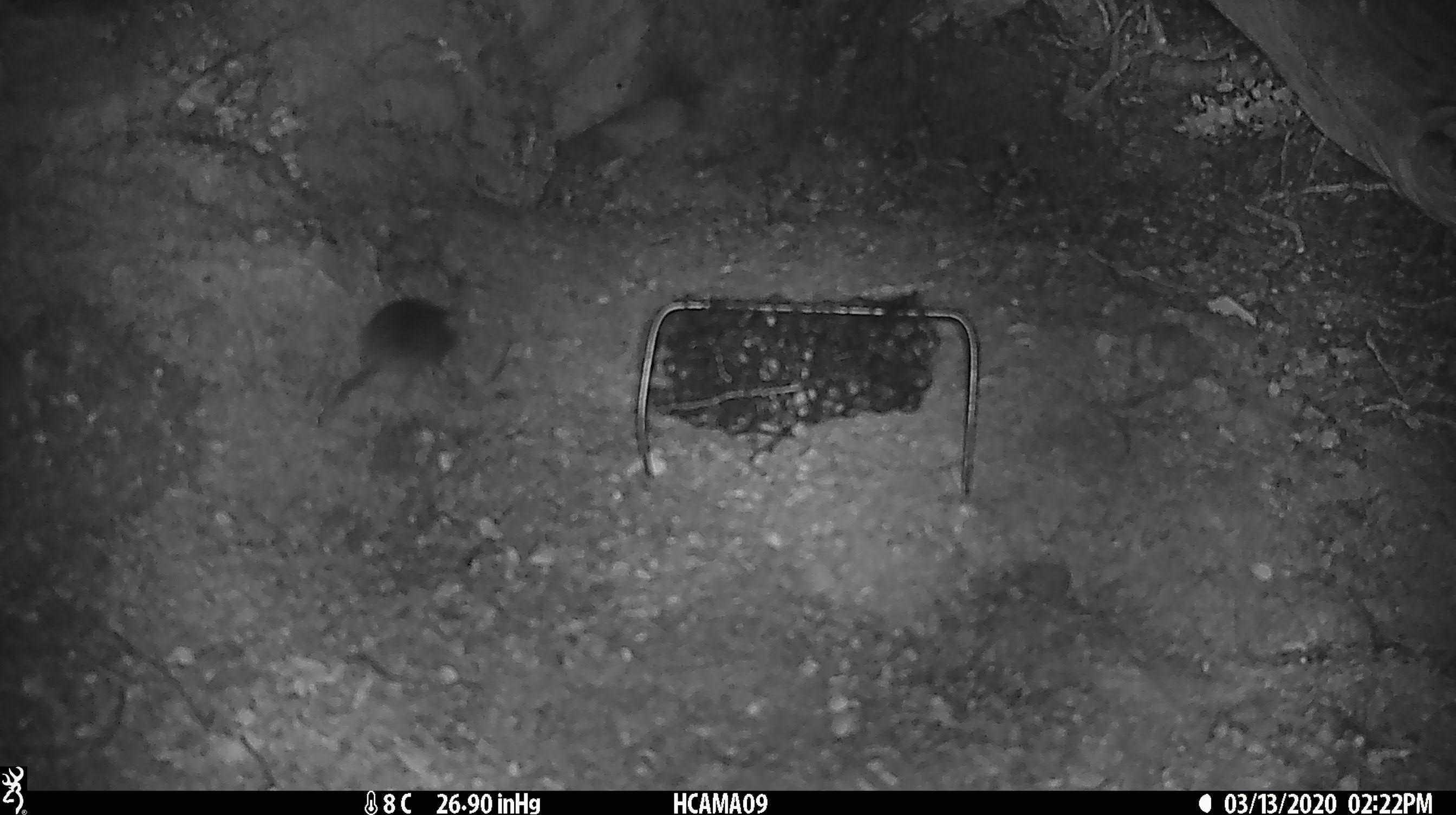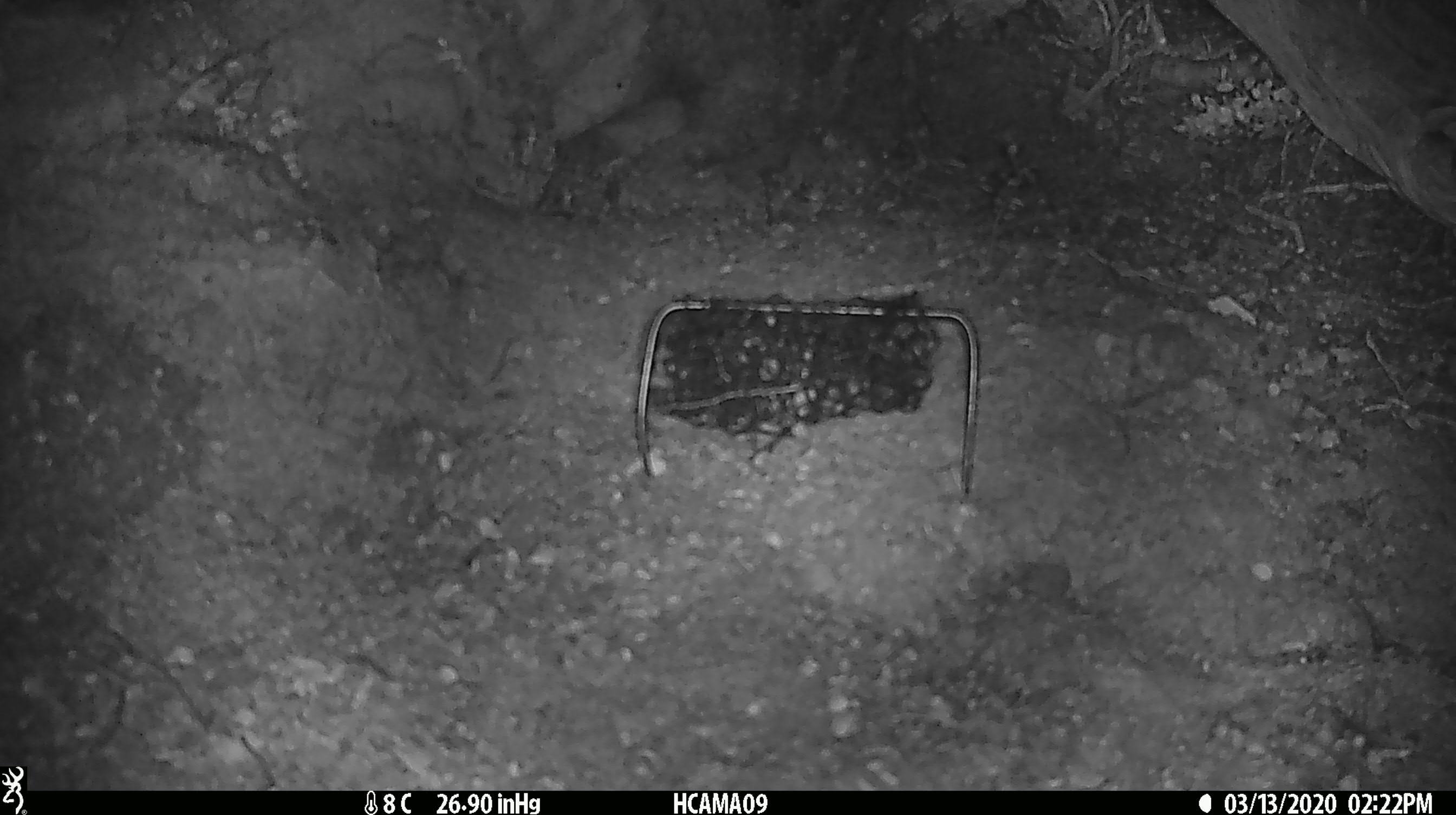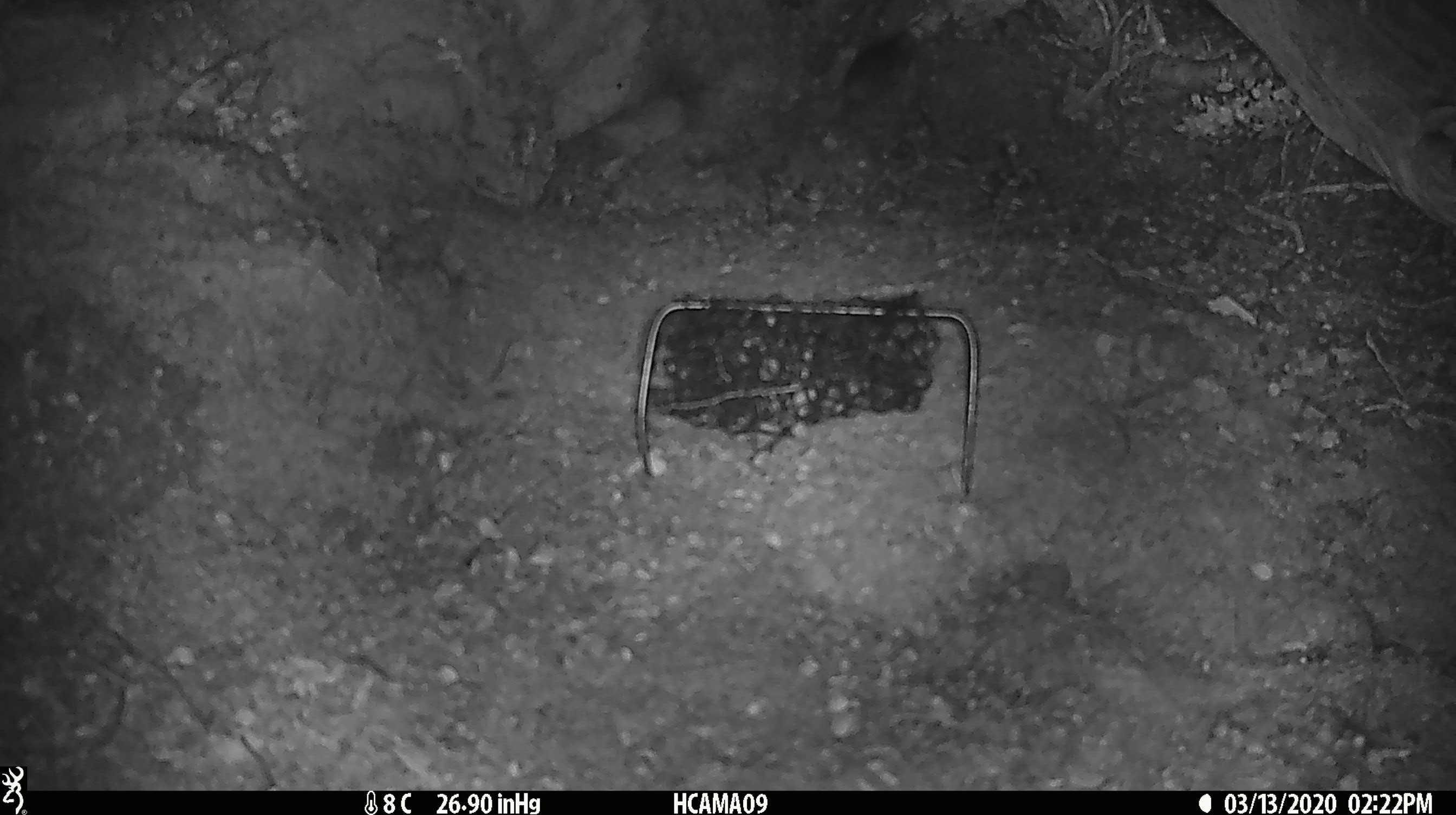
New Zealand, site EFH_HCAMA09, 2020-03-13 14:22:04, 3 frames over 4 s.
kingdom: Animalia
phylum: Chordata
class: Mammalia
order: Rodentia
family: Muridae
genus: Mus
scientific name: Mus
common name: mouse